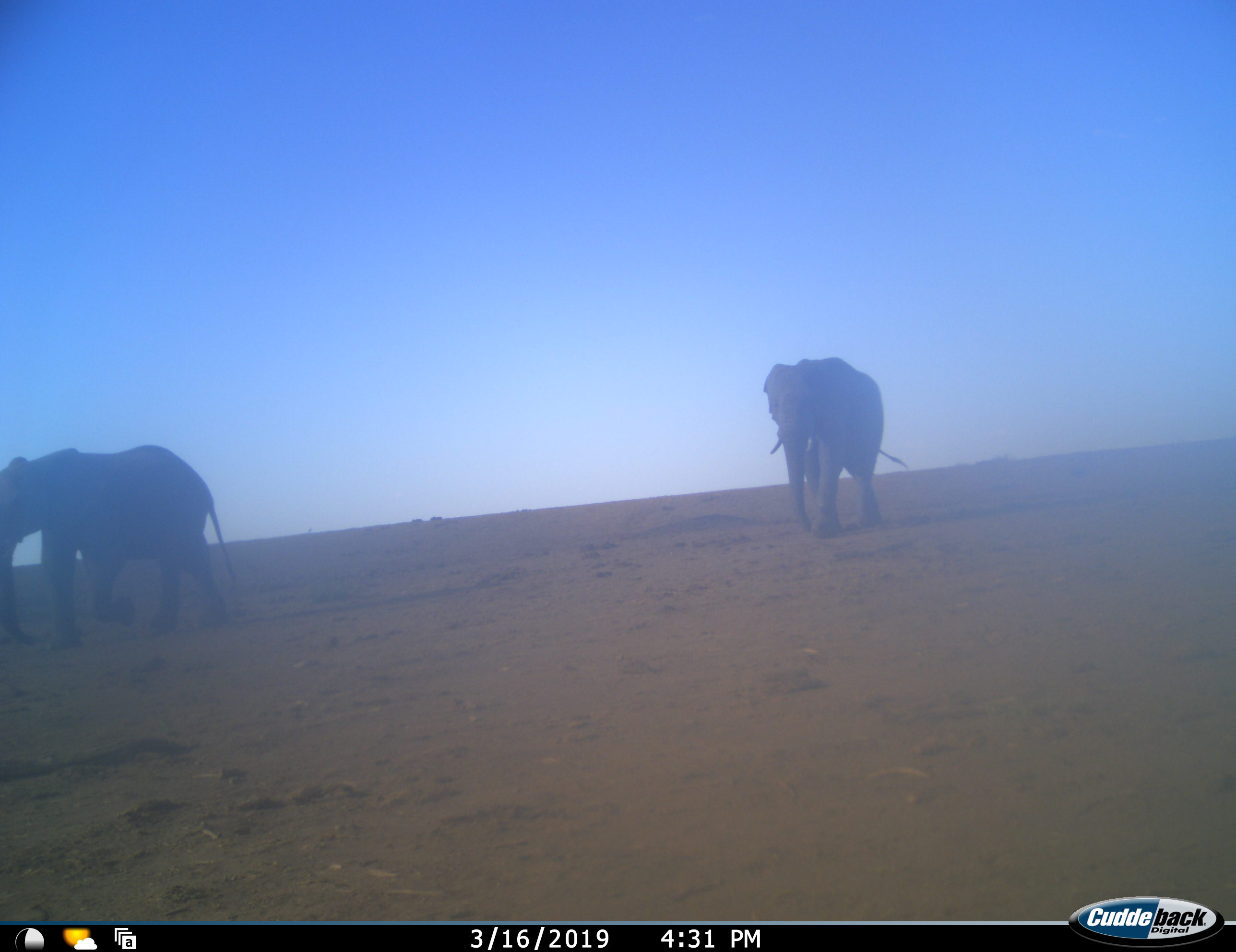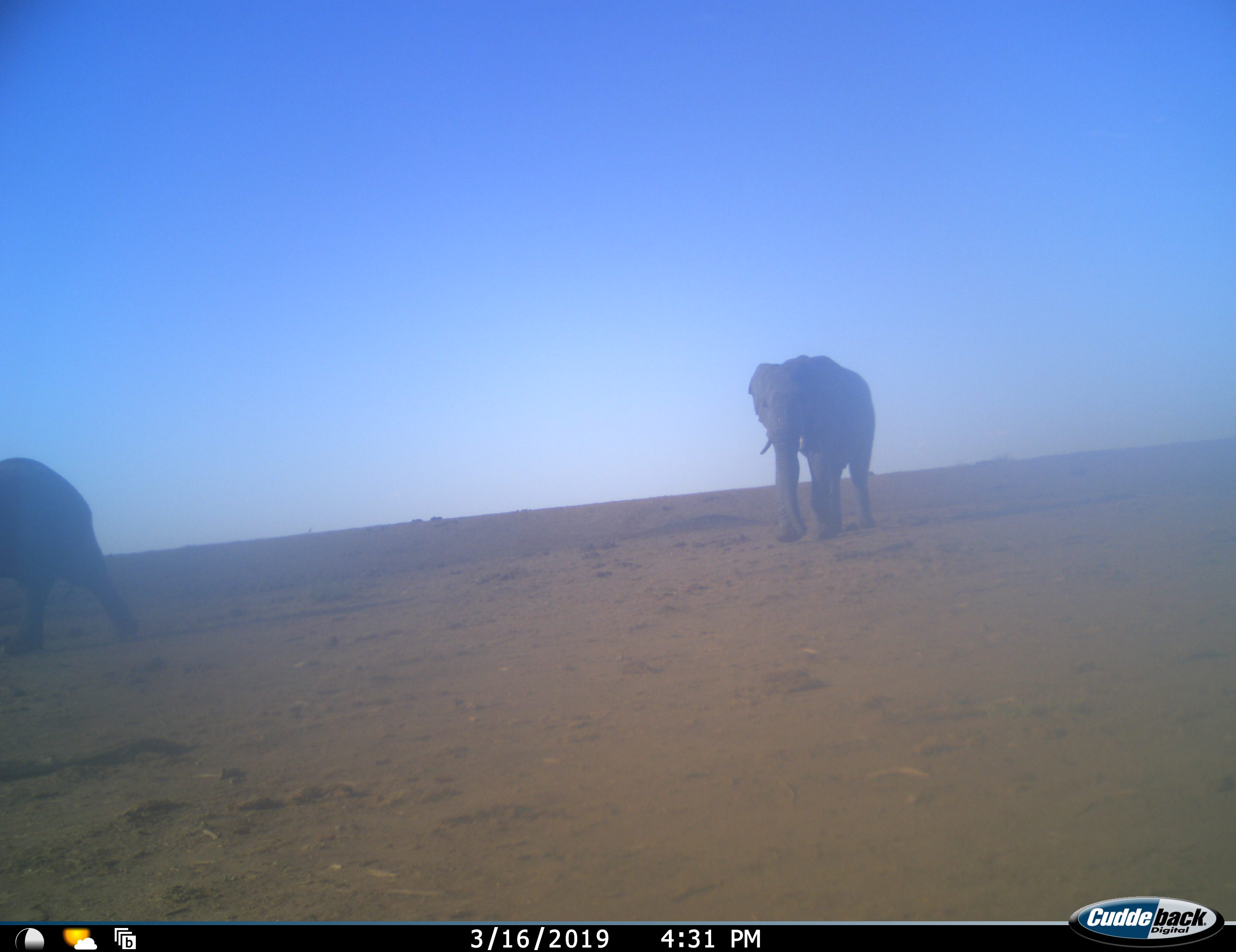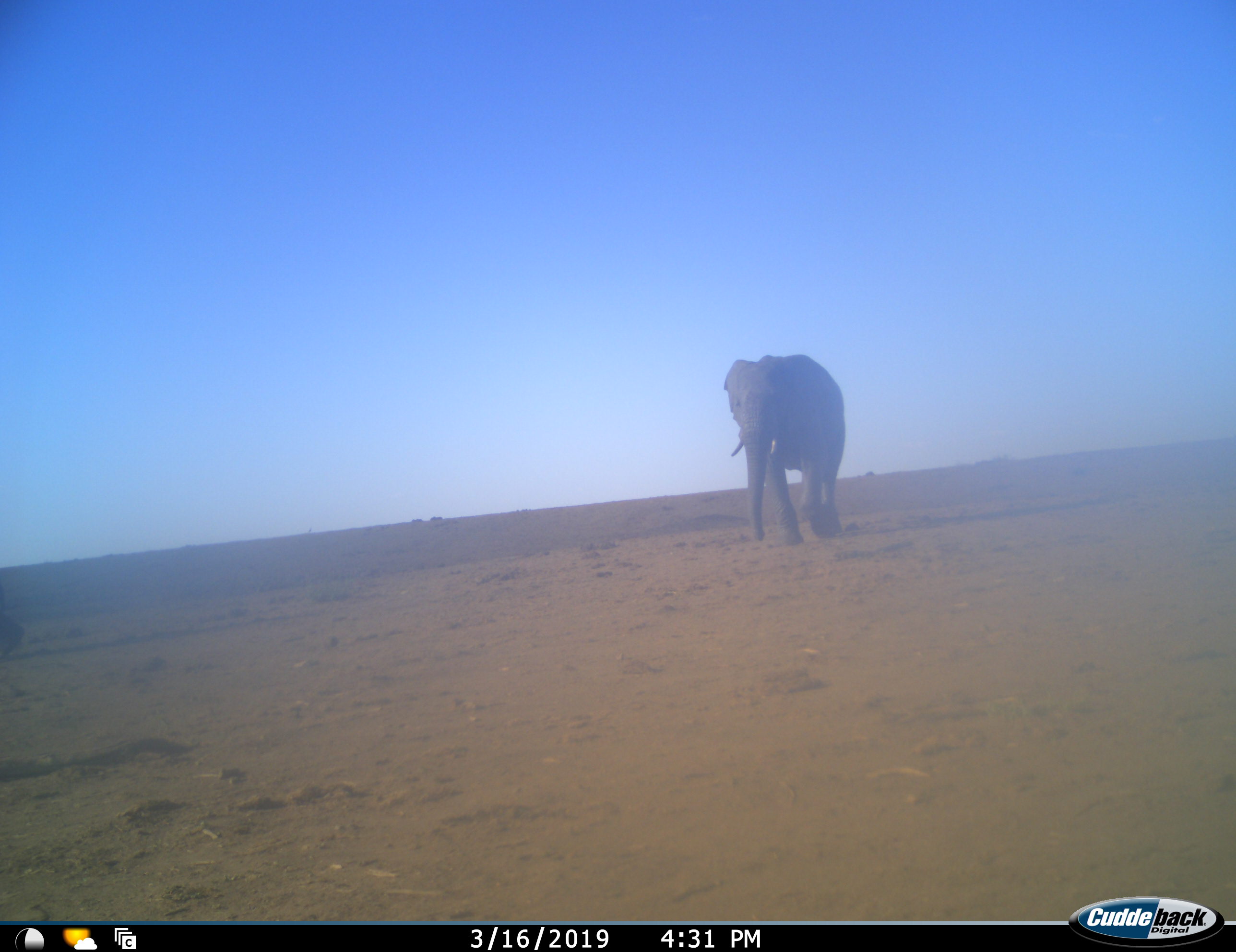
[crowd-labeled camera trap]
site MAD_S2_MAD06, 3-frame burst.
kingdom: Animalia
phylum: Chordata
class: Mammalia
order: Proboscidea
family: Elephantidae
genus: Loxodonta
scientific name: Loxodonta africana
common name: african bush elephant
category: elephant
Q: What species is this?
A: Elephant (african bush elephant) (Loxodonta africana).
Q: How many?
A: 2.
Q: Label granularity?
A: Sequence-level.